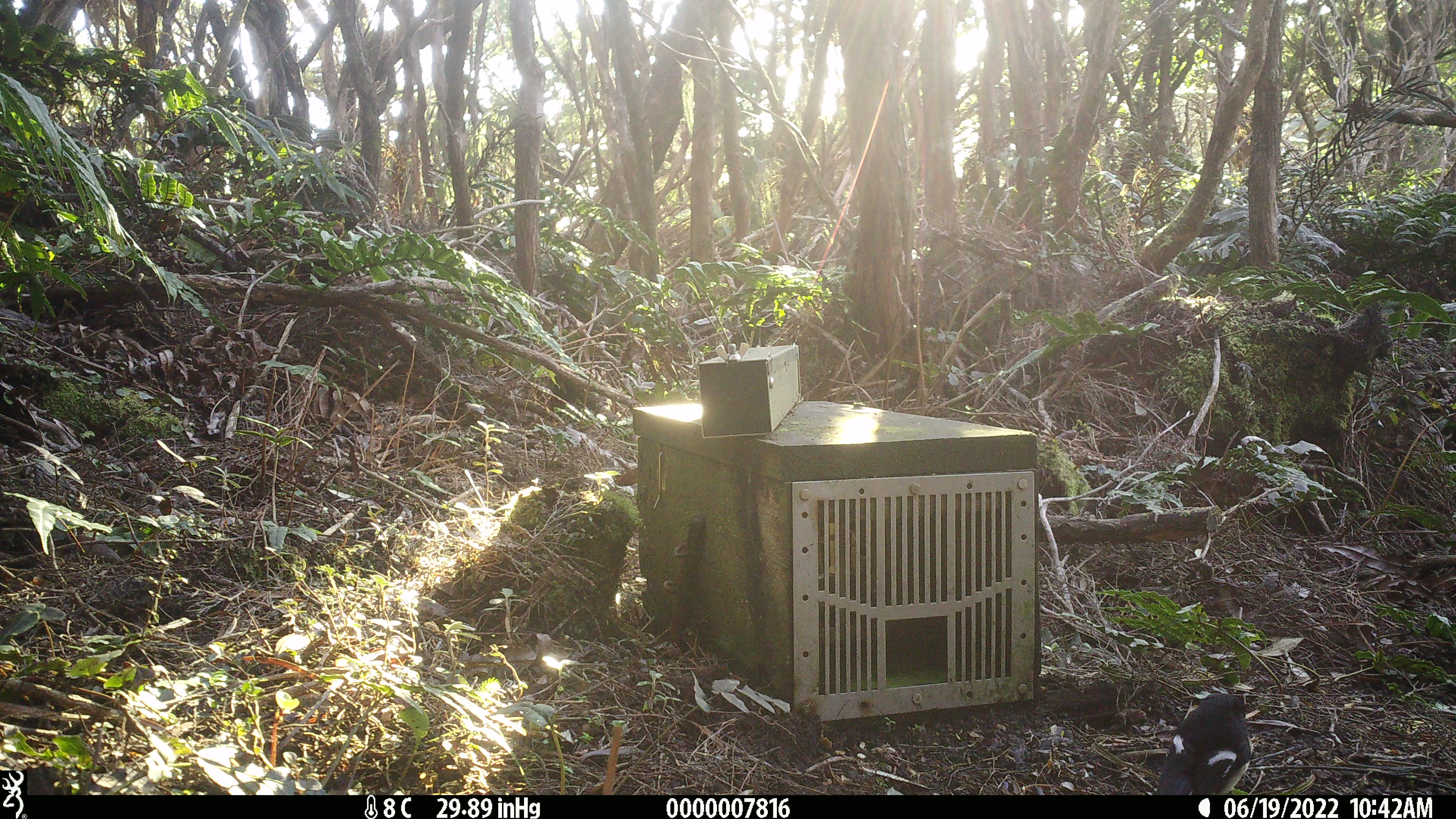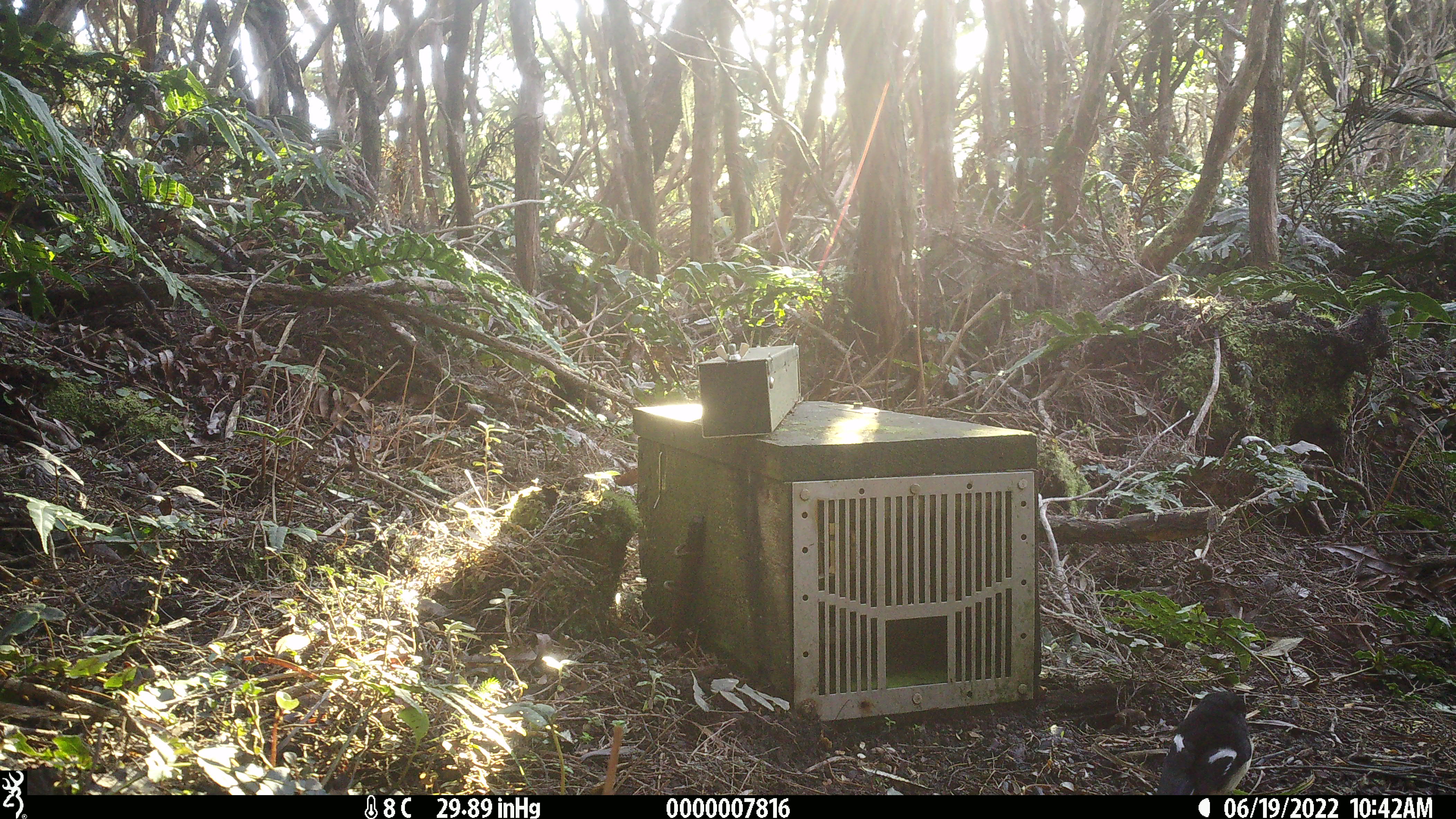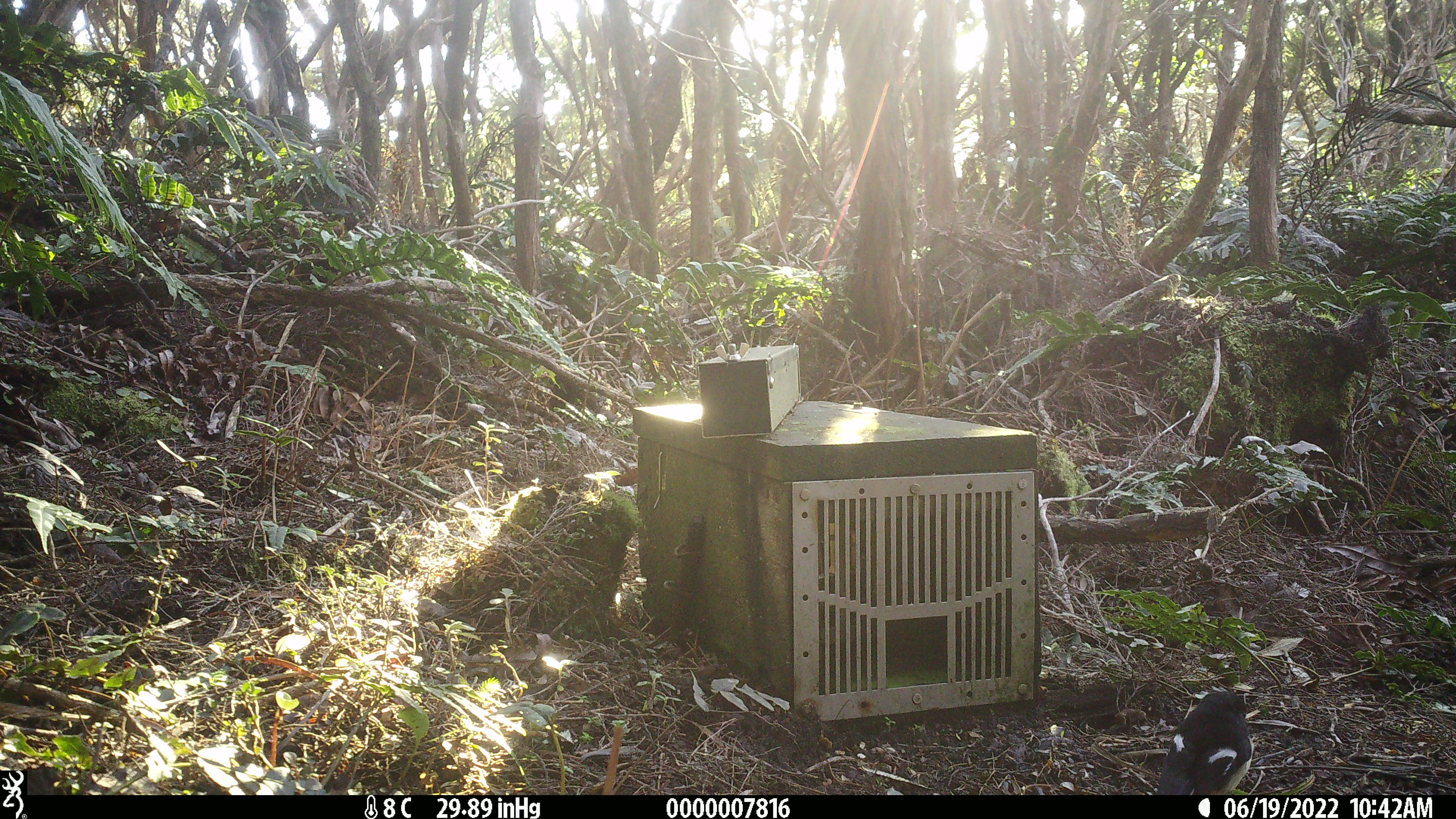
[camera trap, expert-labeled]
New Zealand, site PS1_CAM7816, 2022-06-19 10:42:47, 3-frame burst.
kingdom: Animalia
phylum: Chordata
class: Aves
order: Passeriformes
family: Petroicidae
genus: Petroica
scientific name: Petroica macrocephala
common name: tomtit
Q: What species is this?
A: Tomtit (Petroica macrocephala).